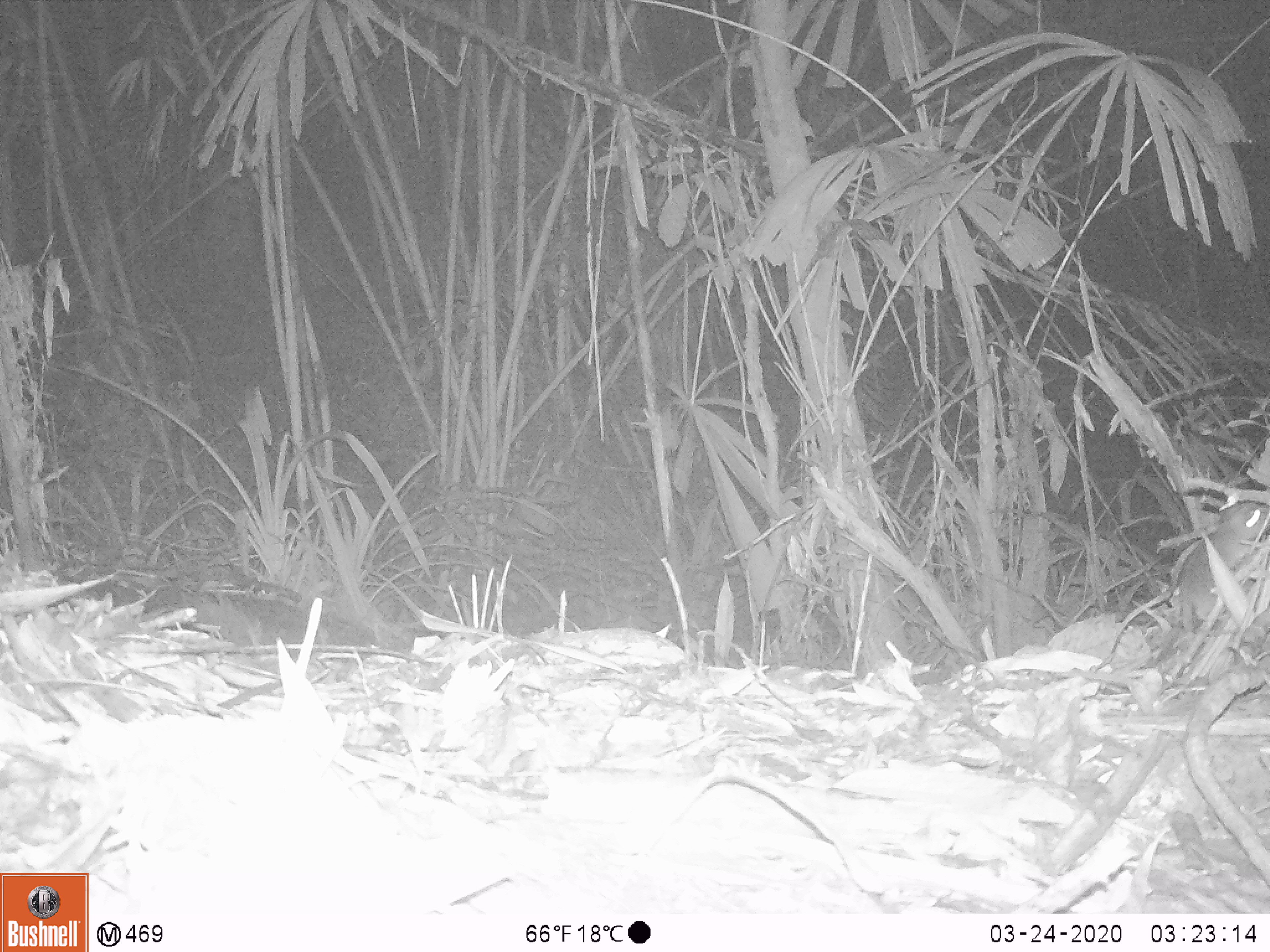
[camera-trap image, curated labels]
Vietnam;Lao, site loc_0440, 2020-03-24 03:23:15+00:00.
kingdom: Animalia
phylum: Chordata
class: Mammalia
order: Rodentia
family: Muridae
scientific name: Muridae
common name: old-world mice and rats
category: unidentified murid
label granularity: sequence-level